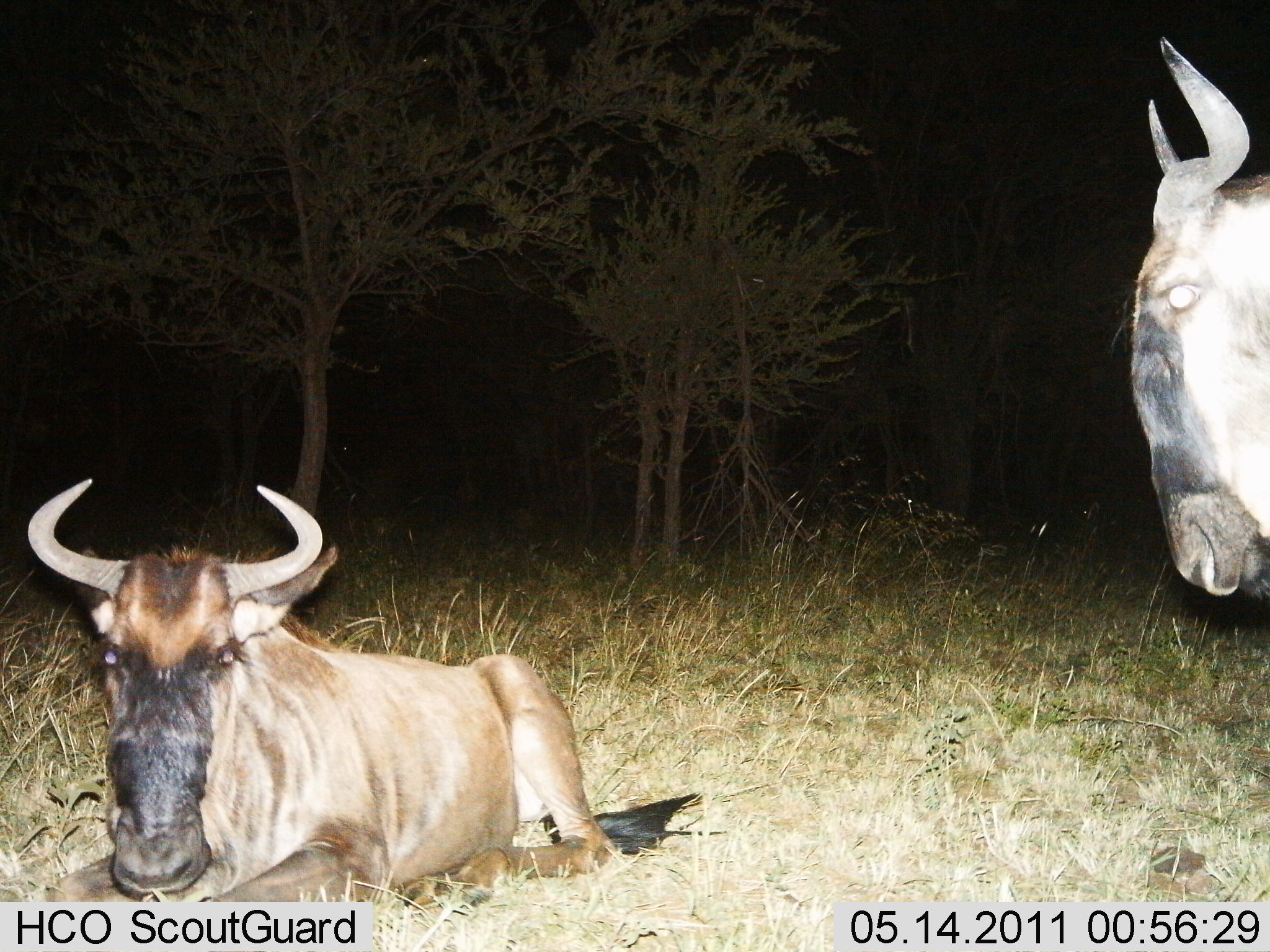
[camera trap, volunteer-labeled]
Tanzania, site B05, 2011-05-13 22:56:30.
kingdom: Animalia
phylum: Chordata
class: Mammalia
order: Artiodactyla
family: Bovidae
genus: Connochaetes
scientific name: Connochaetes taurinus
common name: blue wildebeest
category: wildebeest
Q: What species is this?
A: Wildebeest (blue wildebeest) (Connochaetes taurinus).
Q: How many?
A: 2.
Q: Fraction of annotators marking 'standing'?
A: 62%.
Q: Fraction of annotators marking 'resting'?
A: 100%.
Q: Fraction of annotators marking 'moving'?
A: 0%.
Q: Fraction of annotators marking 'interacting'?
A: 0%.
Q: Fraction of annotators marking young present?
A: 8%.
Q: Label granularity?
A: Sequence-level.